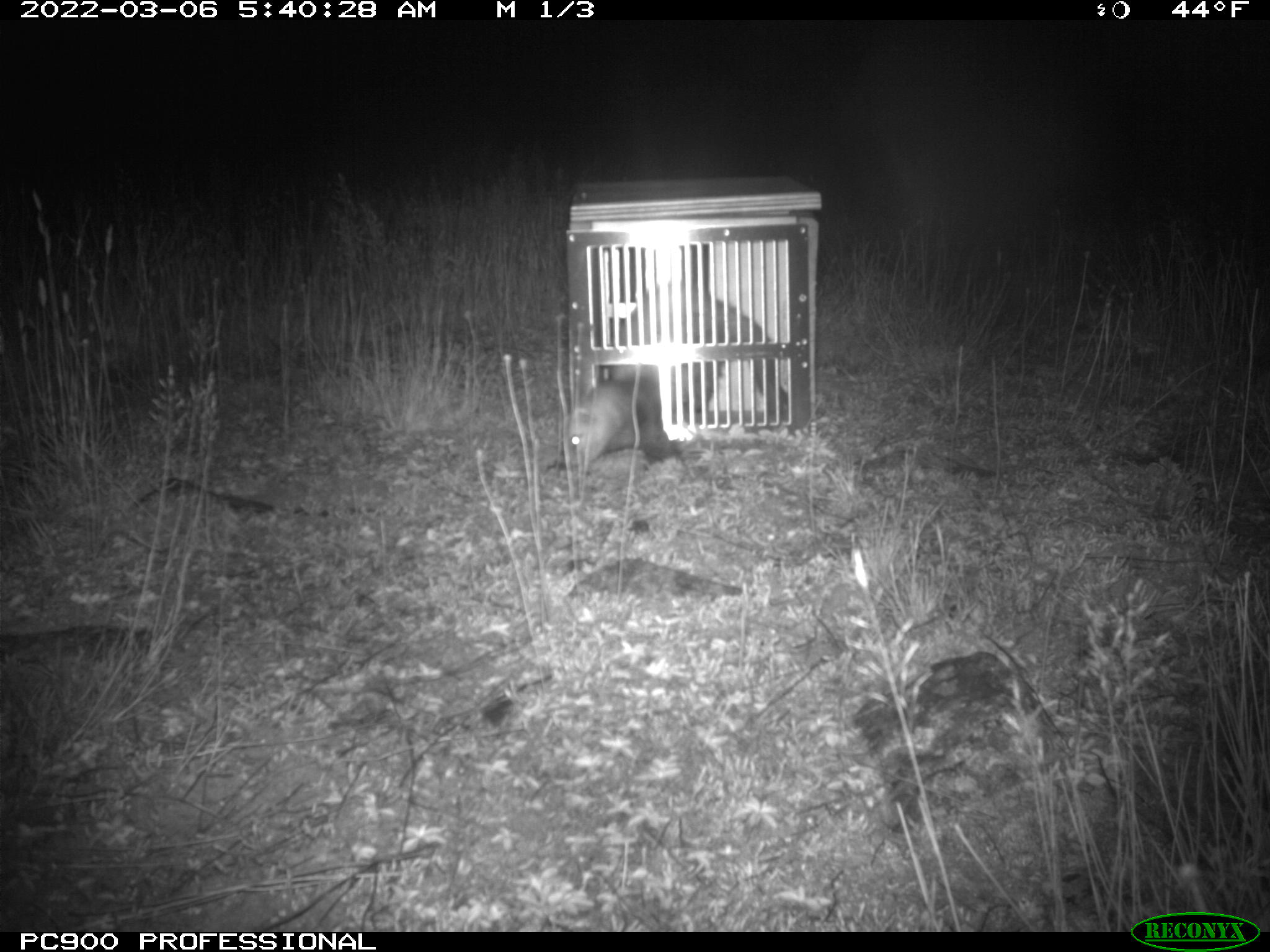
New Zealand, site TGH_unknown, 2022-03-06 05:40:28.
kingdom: Animalia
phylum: Chordata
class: Mammalia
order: Carnivora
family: Mustelidae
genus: Mustela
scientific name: Mustela furo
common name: ferret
Ferret (Mustela furo).